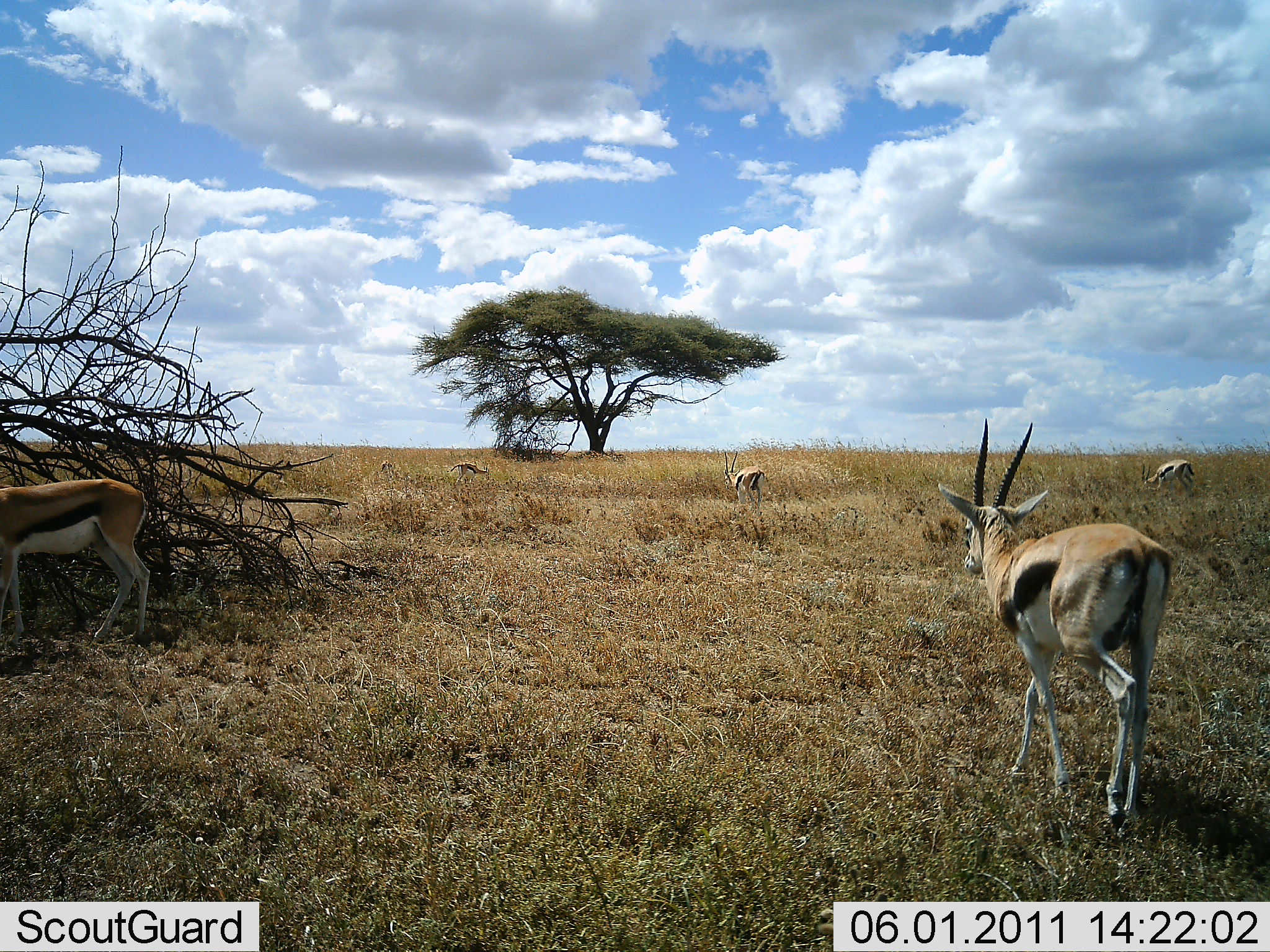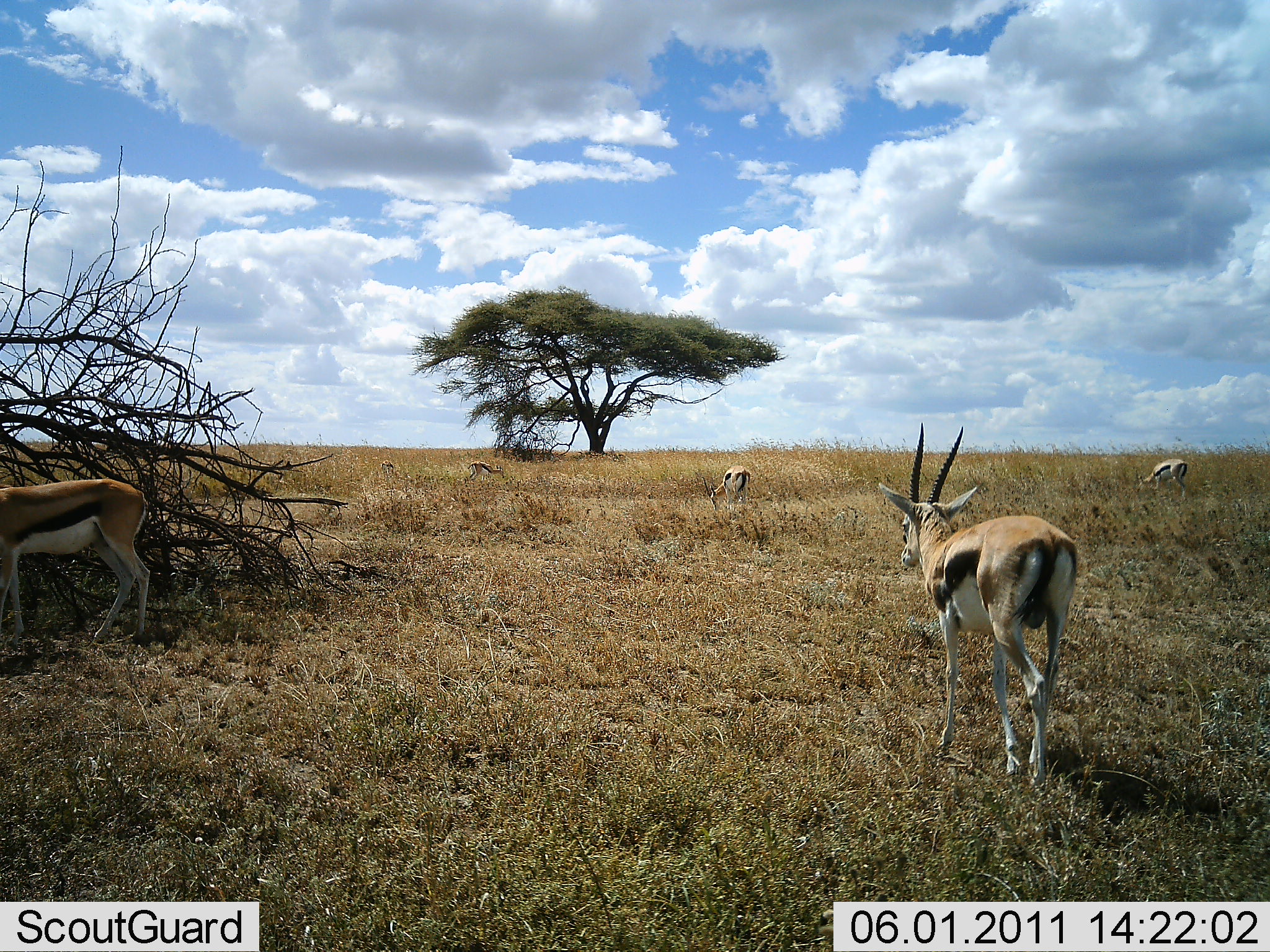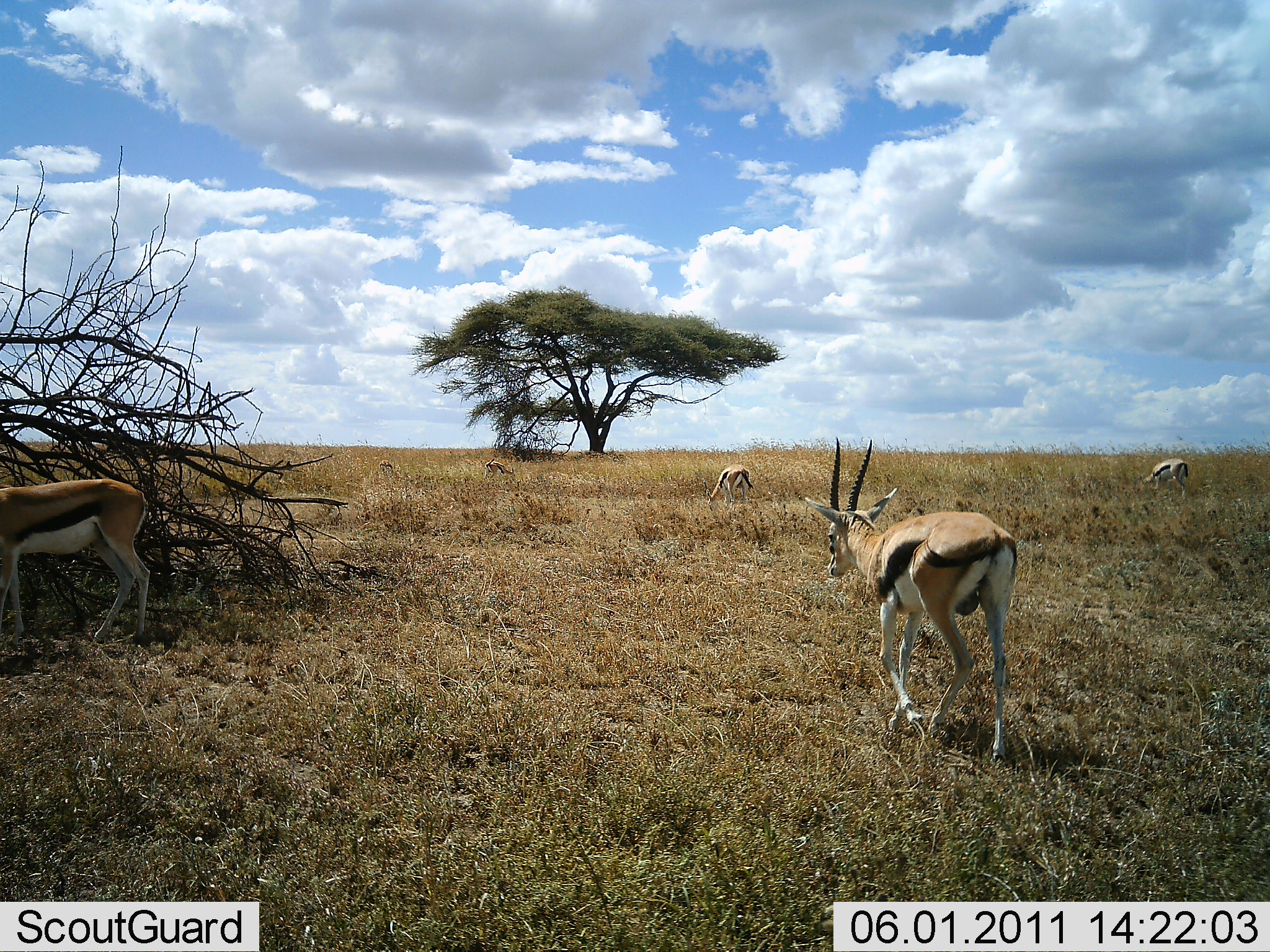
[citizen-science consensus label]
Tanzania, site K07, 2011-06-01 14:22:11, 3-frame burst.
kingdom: Animalia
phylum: Chordata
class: Mammalia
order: Artiodactyla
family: Bovidae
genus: Eudorcas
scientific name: Eudorcas thomsonii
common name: thomson's gazelle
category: gazellethomsons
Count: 6.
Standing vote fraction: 36%.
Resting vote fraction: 0%.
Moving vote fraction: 73%.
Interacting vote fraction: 0%.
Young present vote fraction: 0%.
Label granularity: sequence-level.